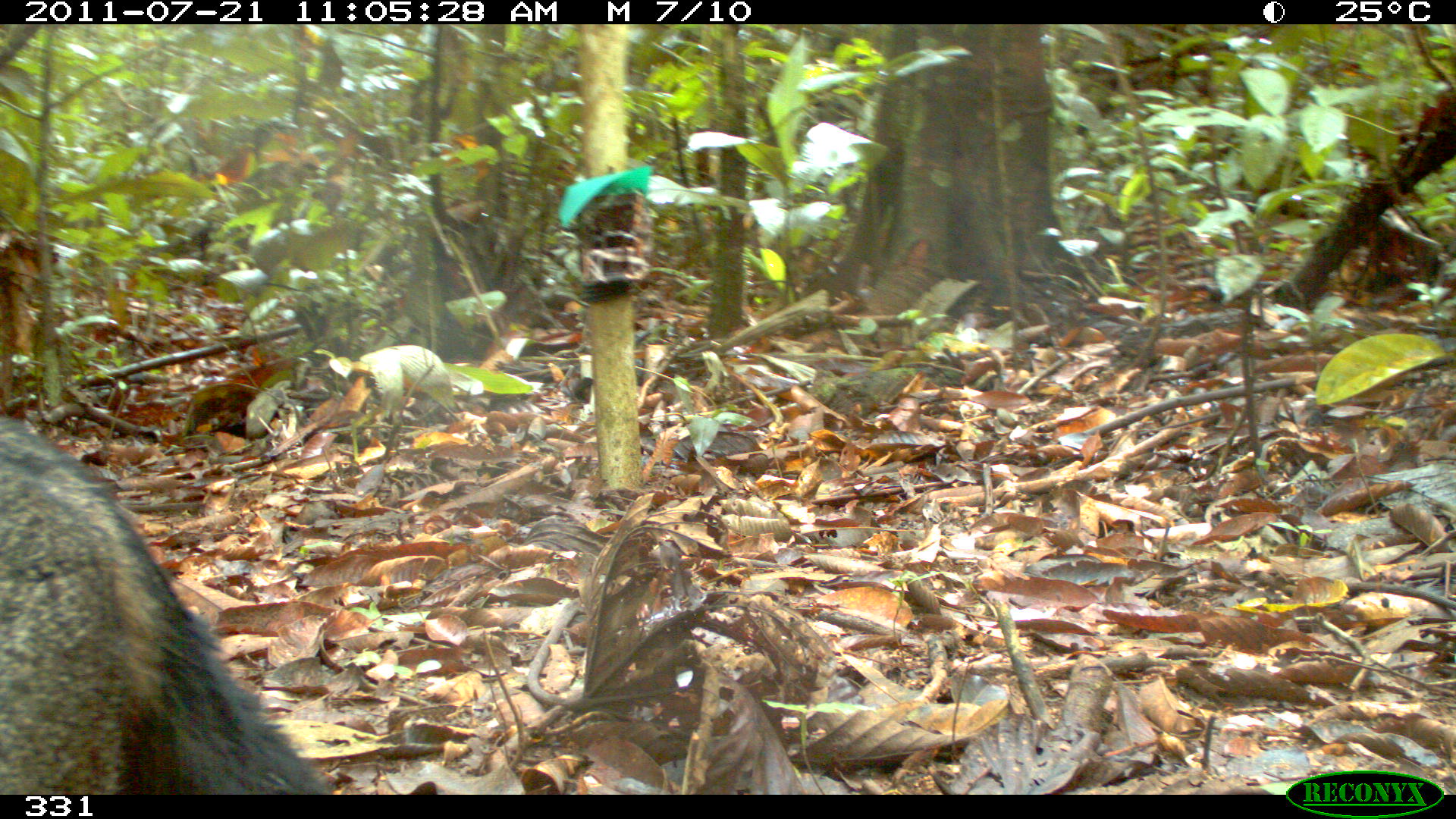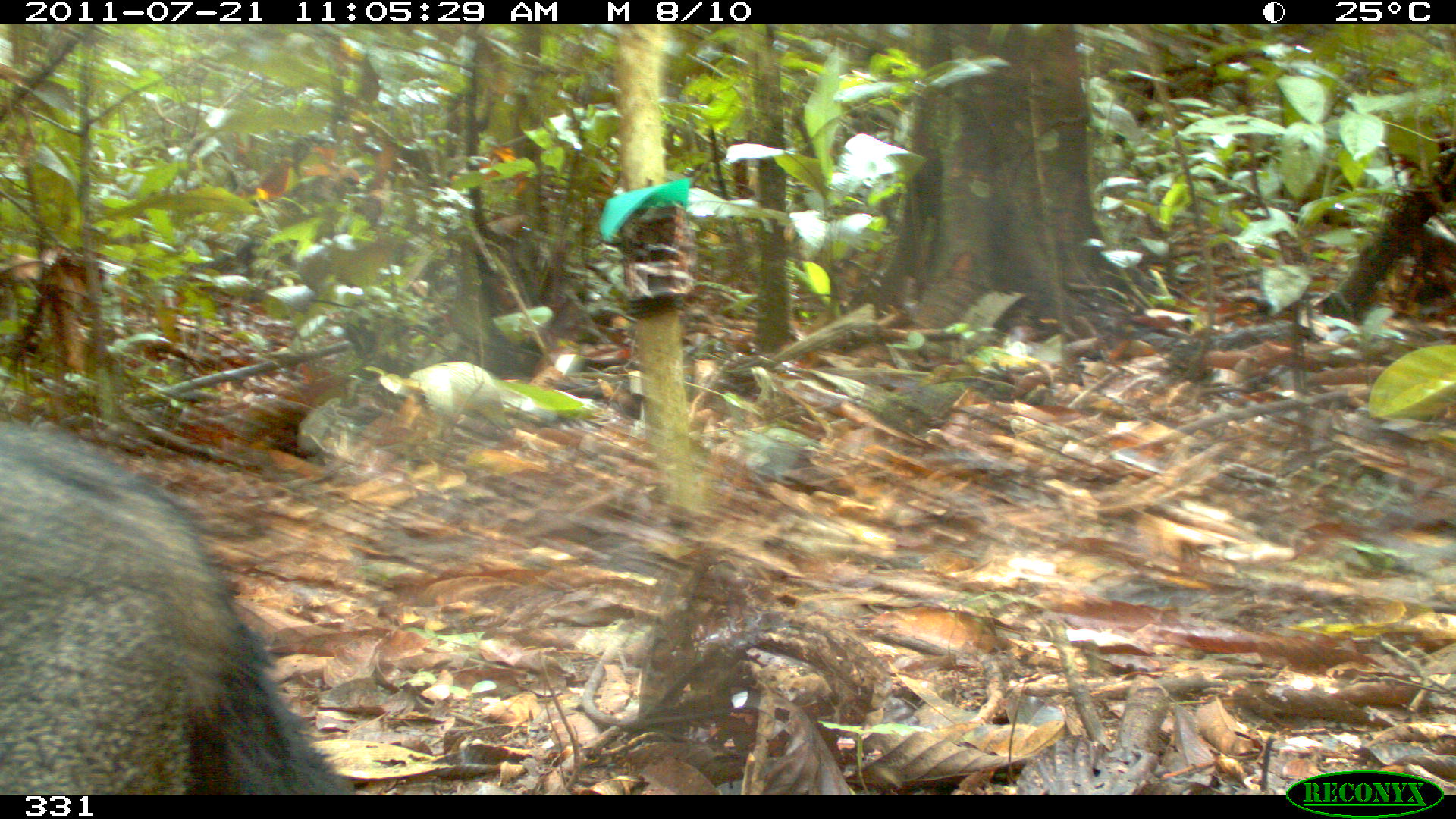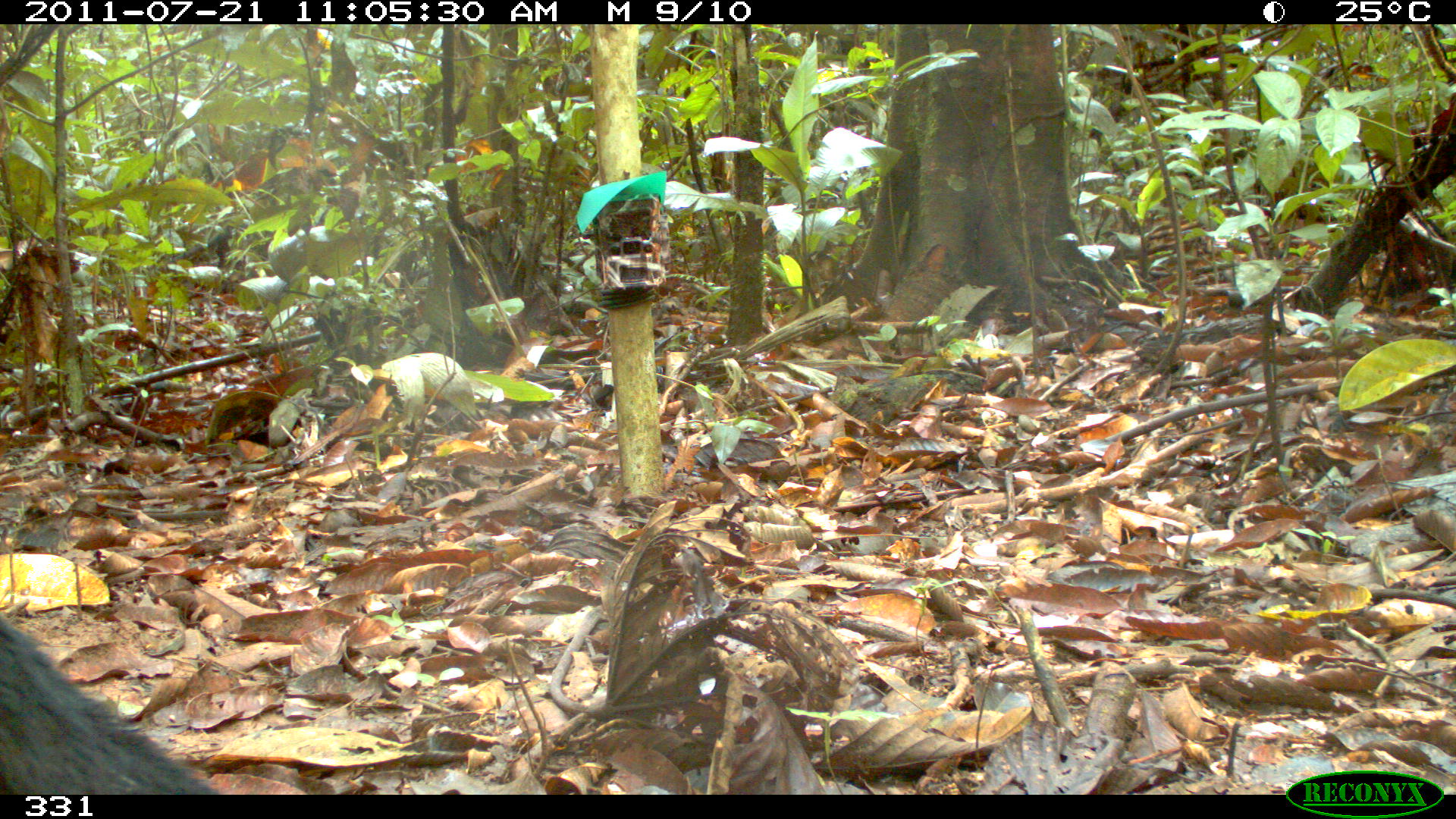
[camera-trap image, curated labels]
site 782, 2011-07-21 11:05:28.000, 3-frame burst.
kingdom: Animalia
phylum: Chordata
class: Mammalia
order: Carnivora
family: Canidae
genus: Atelocynus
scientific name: Atelocynus microtis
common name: short-eared dog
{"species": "Atelocynus microtis (short-eared dog)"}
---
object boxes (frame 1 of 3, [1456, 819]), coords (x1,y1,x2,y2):
atelocynus microtis: (0,406,341,792)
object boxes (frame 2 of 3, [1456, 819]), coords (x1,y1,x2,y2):
atelocynus microtis: (0,418,349,793)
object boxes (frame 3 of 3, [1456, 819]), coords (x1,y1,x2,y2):
atelocynus microtis: (0,609,213,793)